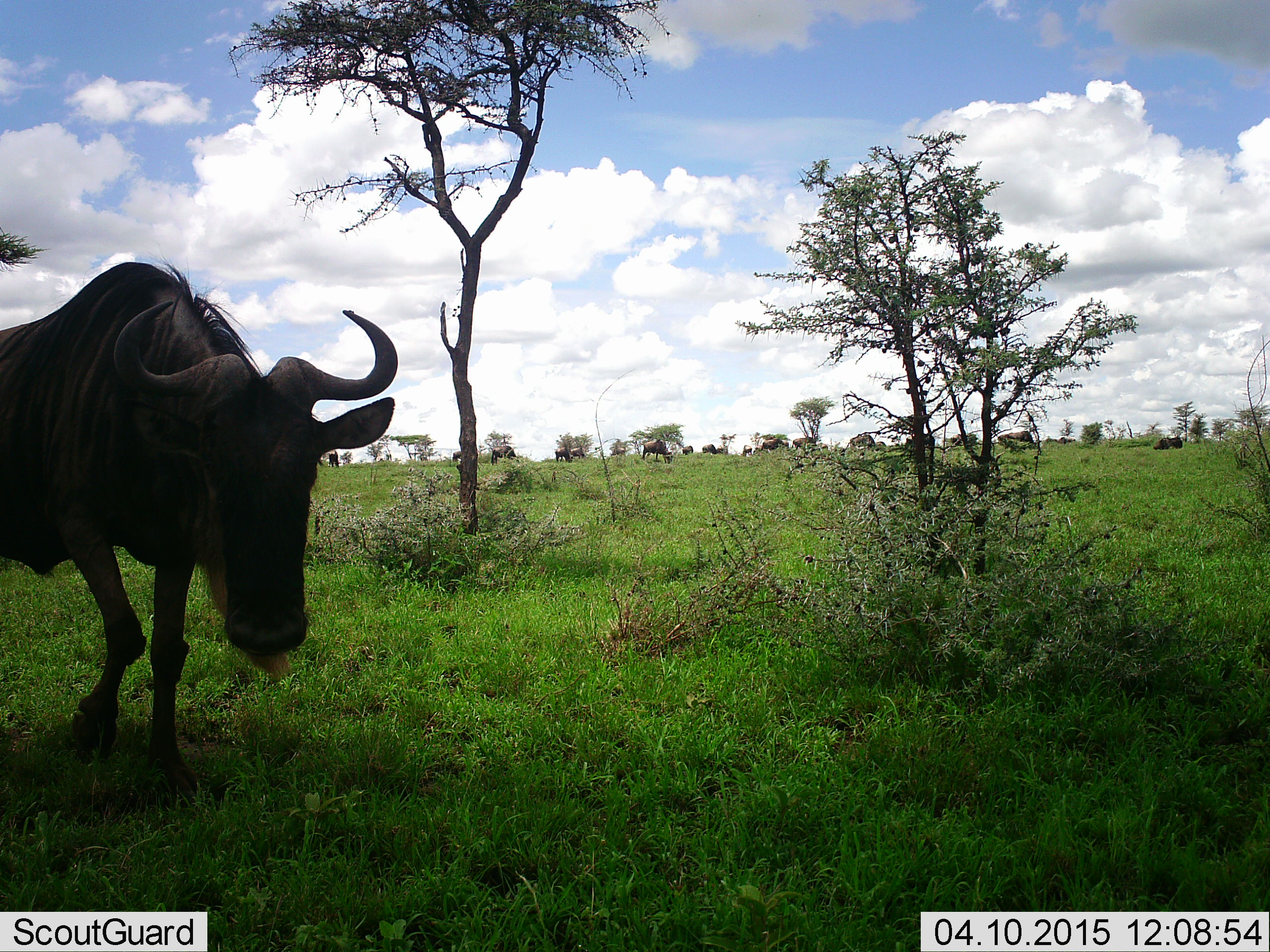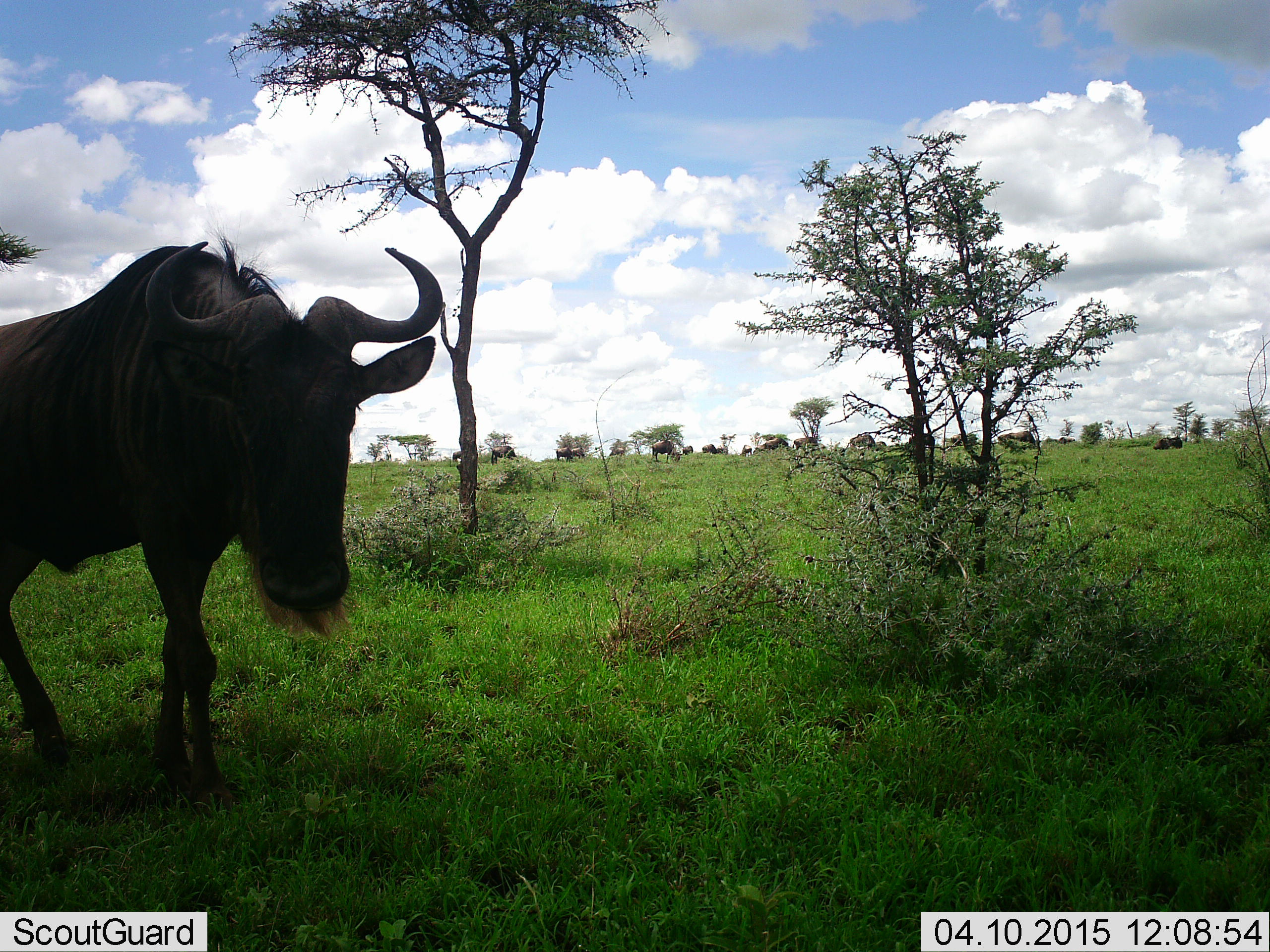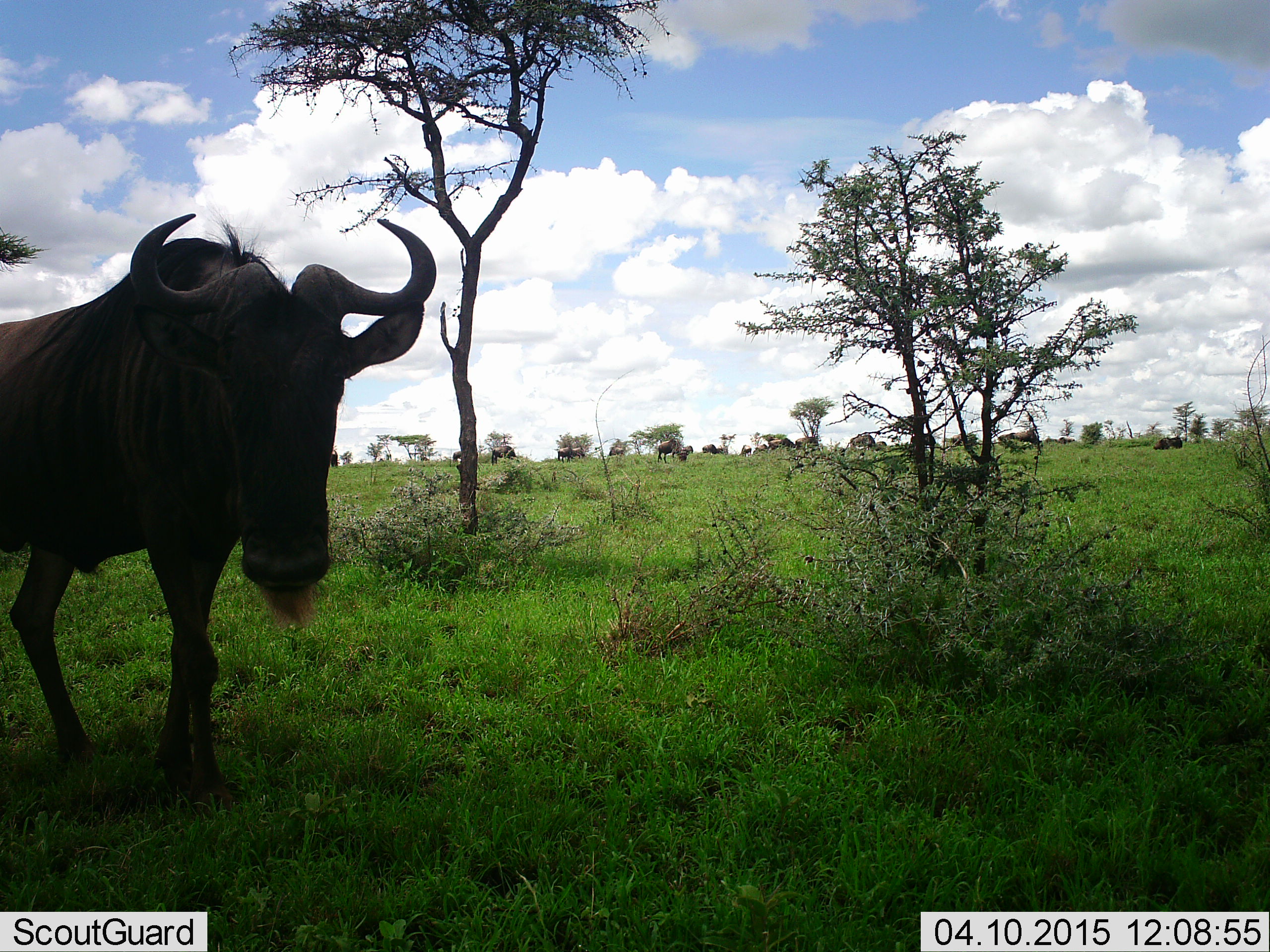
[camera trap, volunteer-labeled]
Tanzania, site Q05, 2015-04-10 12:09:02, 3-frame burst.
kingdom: Animalia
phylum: Chordata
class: Mammalia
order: Artiodactyla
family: Bovidae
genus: Connochaetes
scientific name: Connochaetes taurinus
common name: blue wildebeest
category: wildebeest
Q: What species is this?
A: Wildebeest (blue wildebeest) (Connochaetes taurinus).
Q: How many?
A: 11-50.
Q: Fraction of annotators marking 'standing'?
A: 60%.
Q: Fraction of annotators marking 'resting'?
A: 10%.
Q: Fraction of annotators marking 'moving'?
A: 90%.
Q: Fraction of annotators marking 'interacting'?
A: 10%.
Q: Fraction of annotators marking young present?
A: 0%.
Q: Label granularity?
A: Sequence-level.